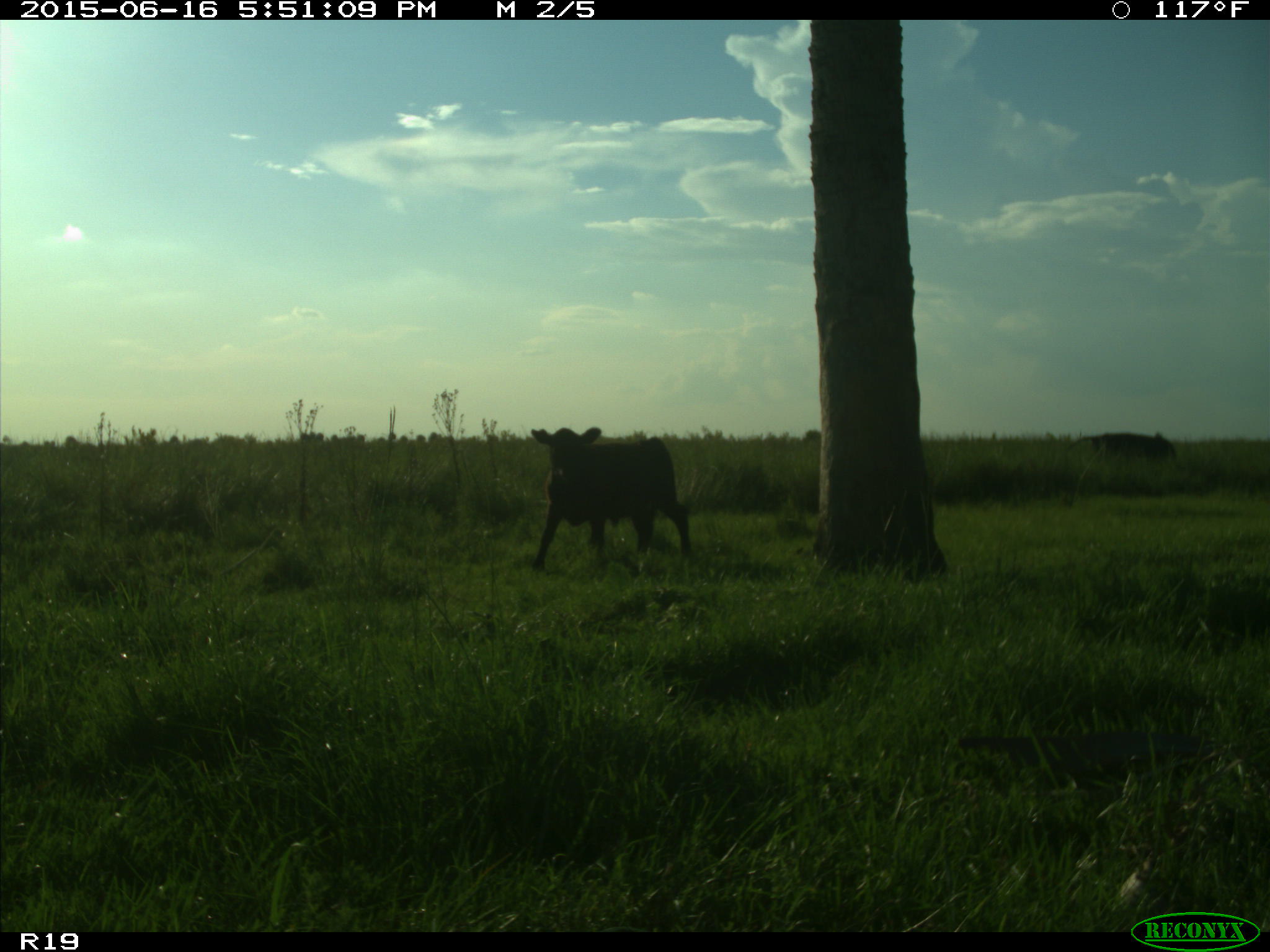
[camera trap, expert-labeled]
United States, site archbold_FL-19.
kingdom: Animalia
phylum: Chordata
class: Mammalia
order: Artiodactyla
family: Bovidae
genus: Bos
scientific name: Bos taurus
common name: domestic cow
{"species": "Bos taurus (domestic cow)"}